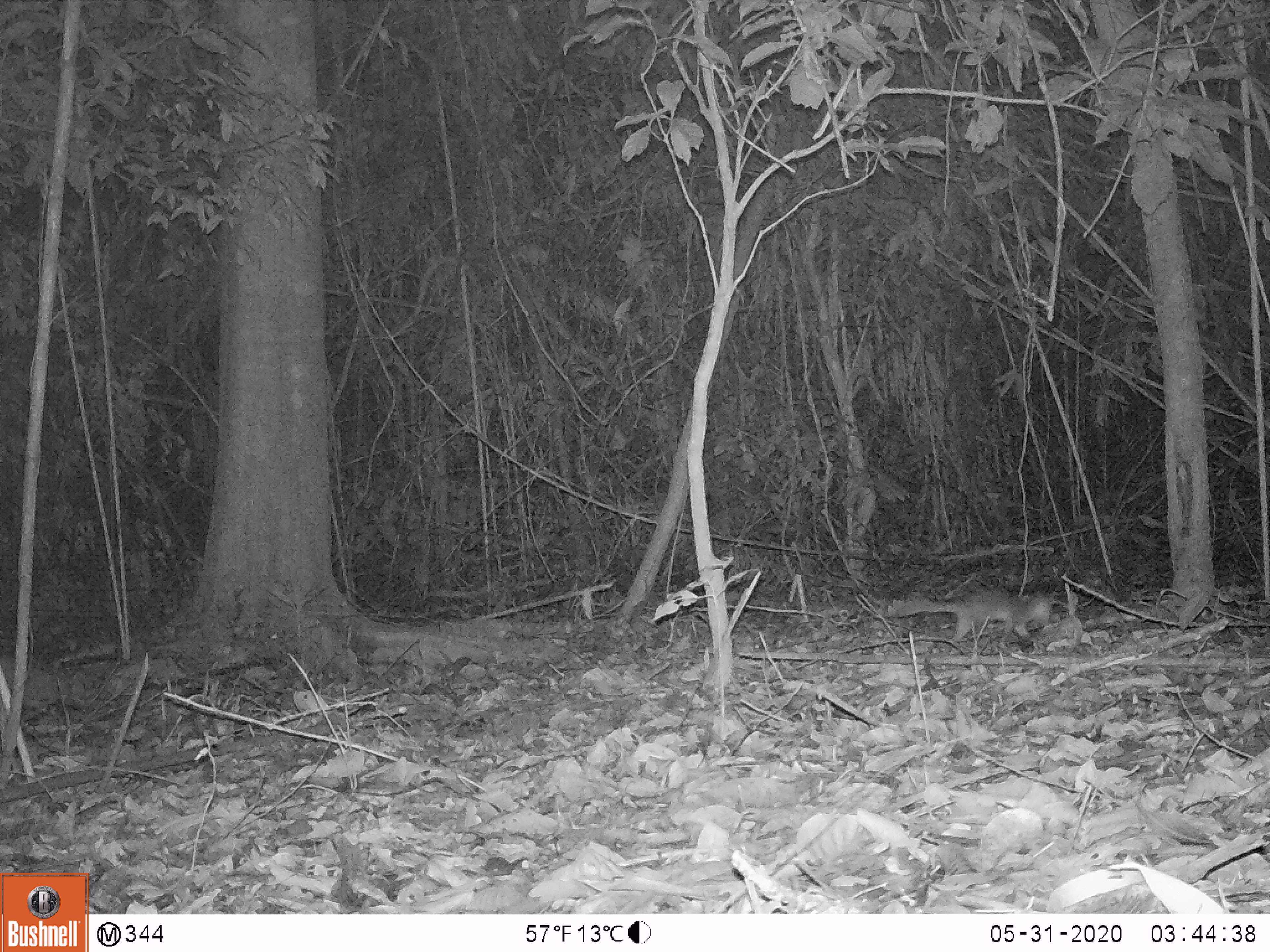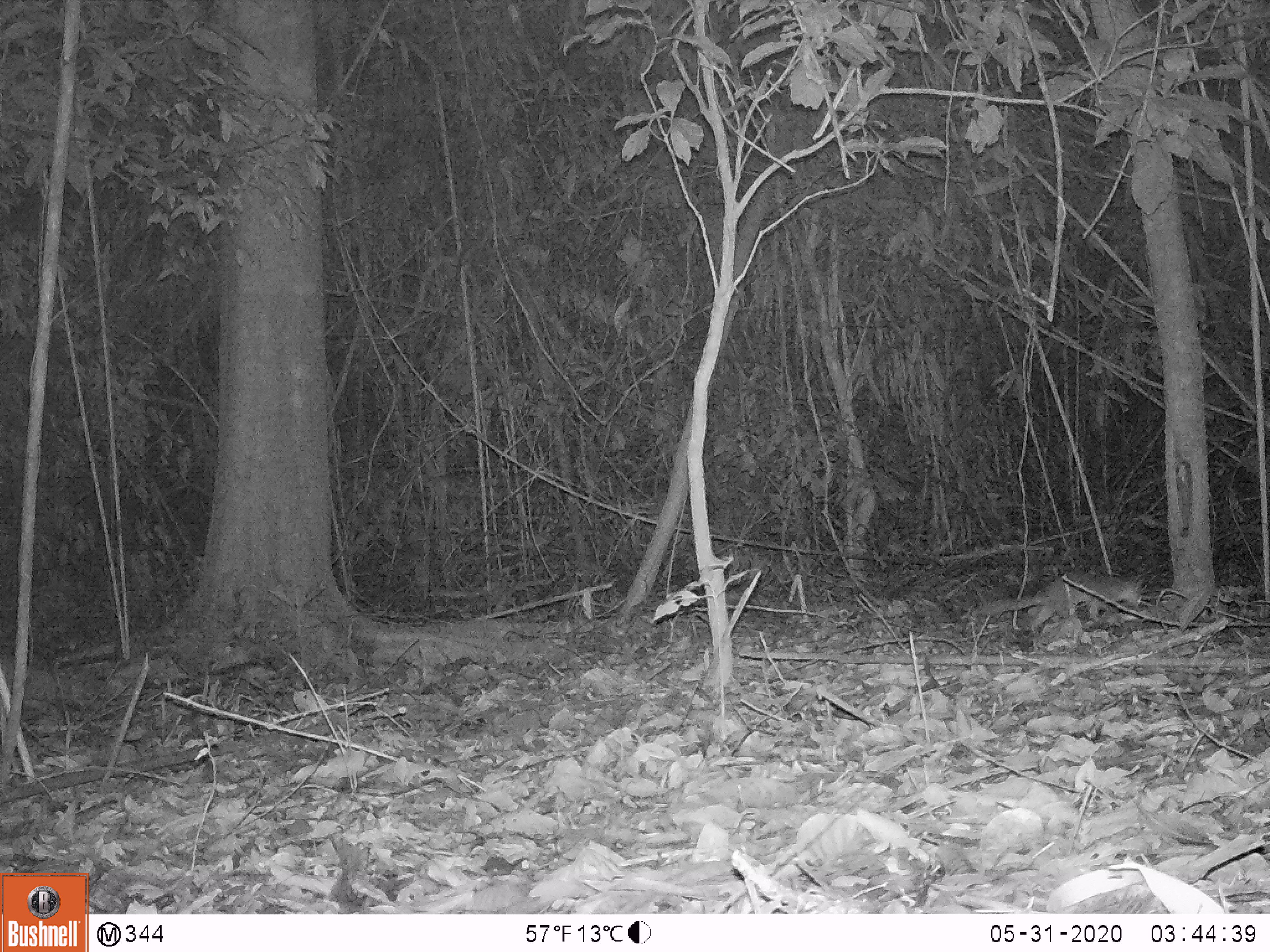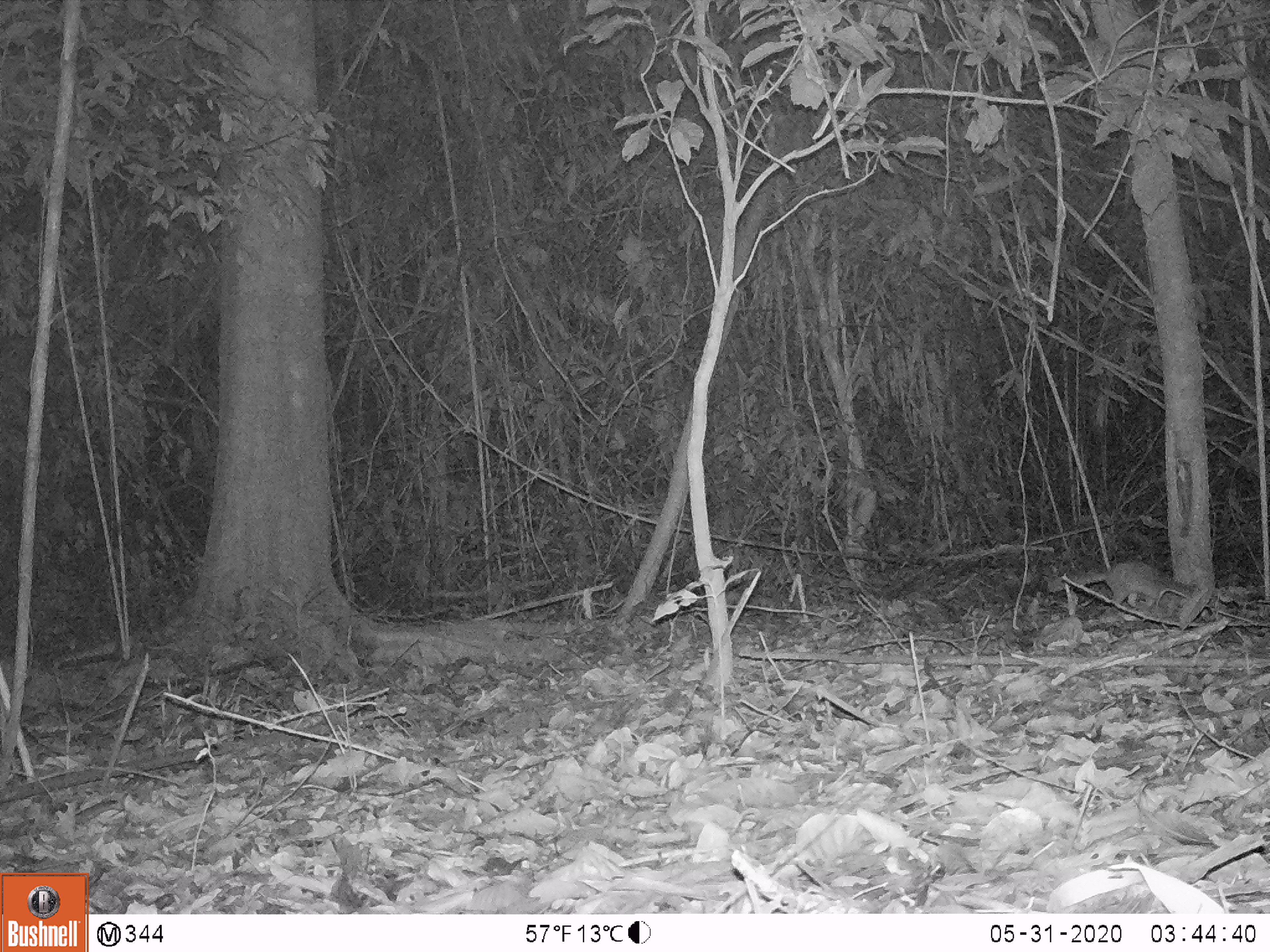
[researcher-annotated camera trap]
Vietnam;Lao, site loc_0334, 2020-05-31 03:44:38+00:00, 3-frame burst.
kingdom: Animalia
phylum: Chordata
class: Mammalia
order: Carnivora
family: Mustelidae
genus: Melogale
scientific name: Melogale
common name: ferret badger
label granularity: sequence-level